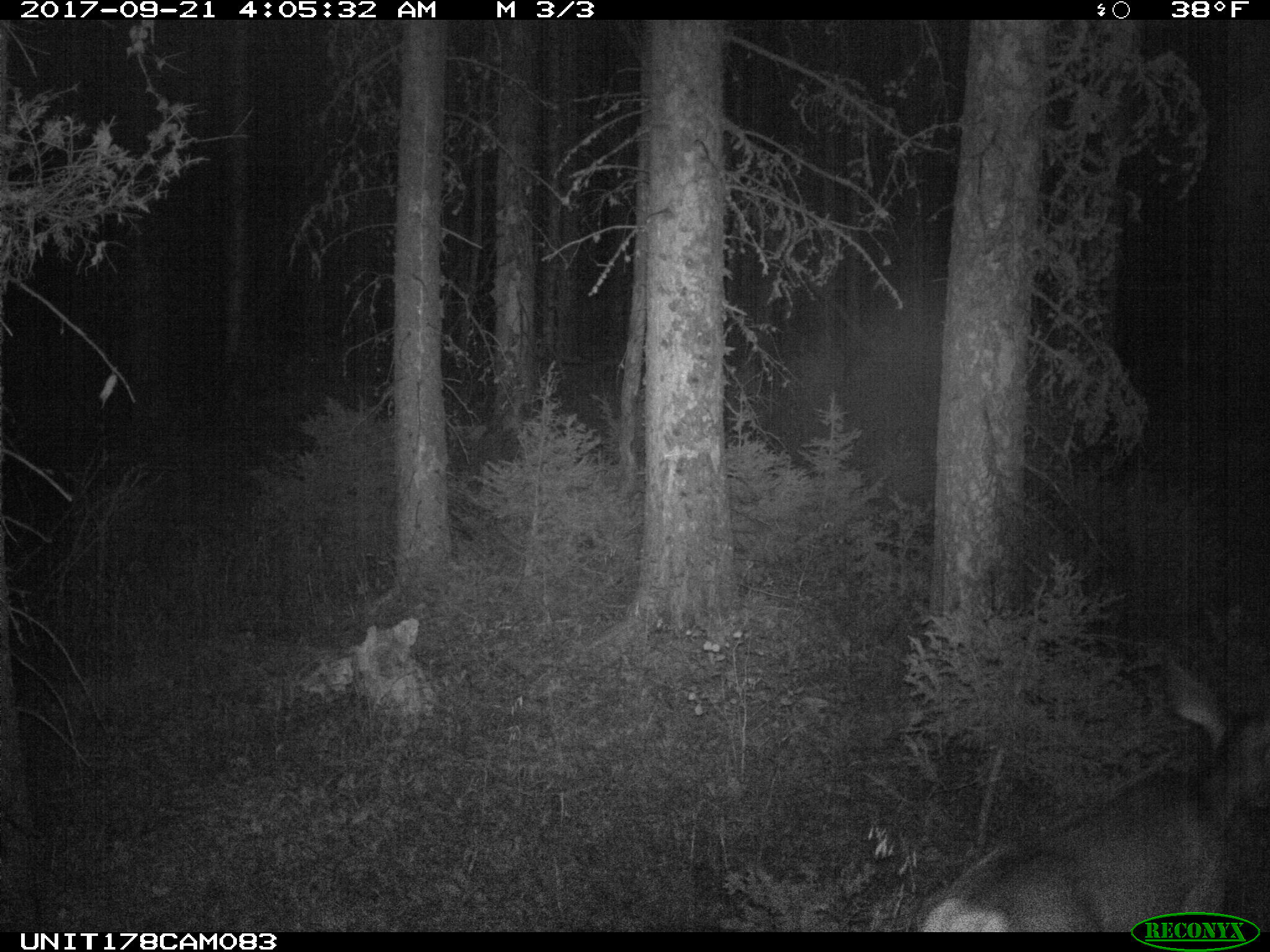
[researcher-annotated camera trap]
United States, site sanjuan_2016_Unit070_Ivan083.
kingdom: Animalia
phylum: Chordata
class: Mammalia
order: Artiodactyla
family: Cervidae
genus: Odocoileus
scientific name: Odocoileus hemionus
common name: mule deer